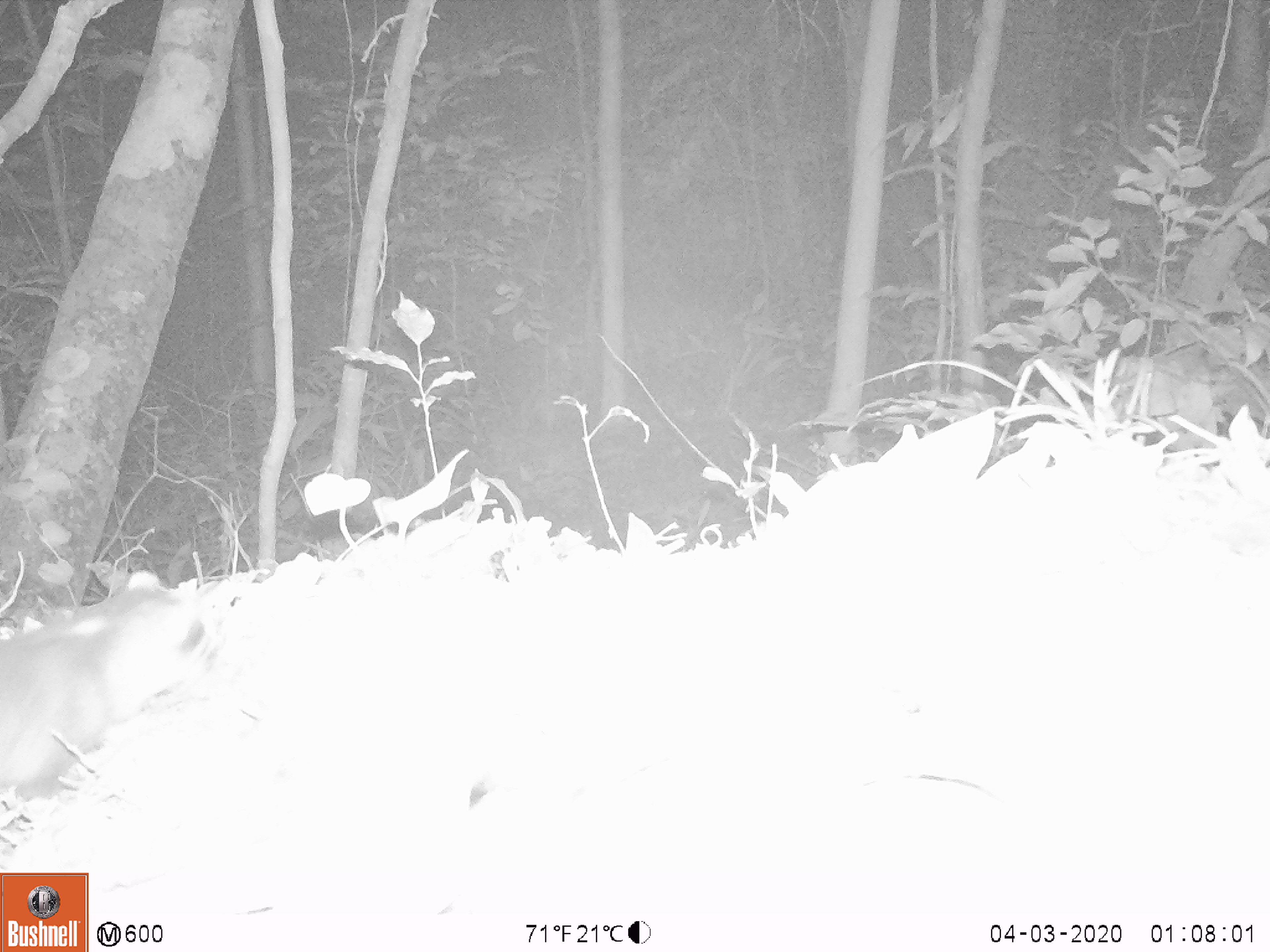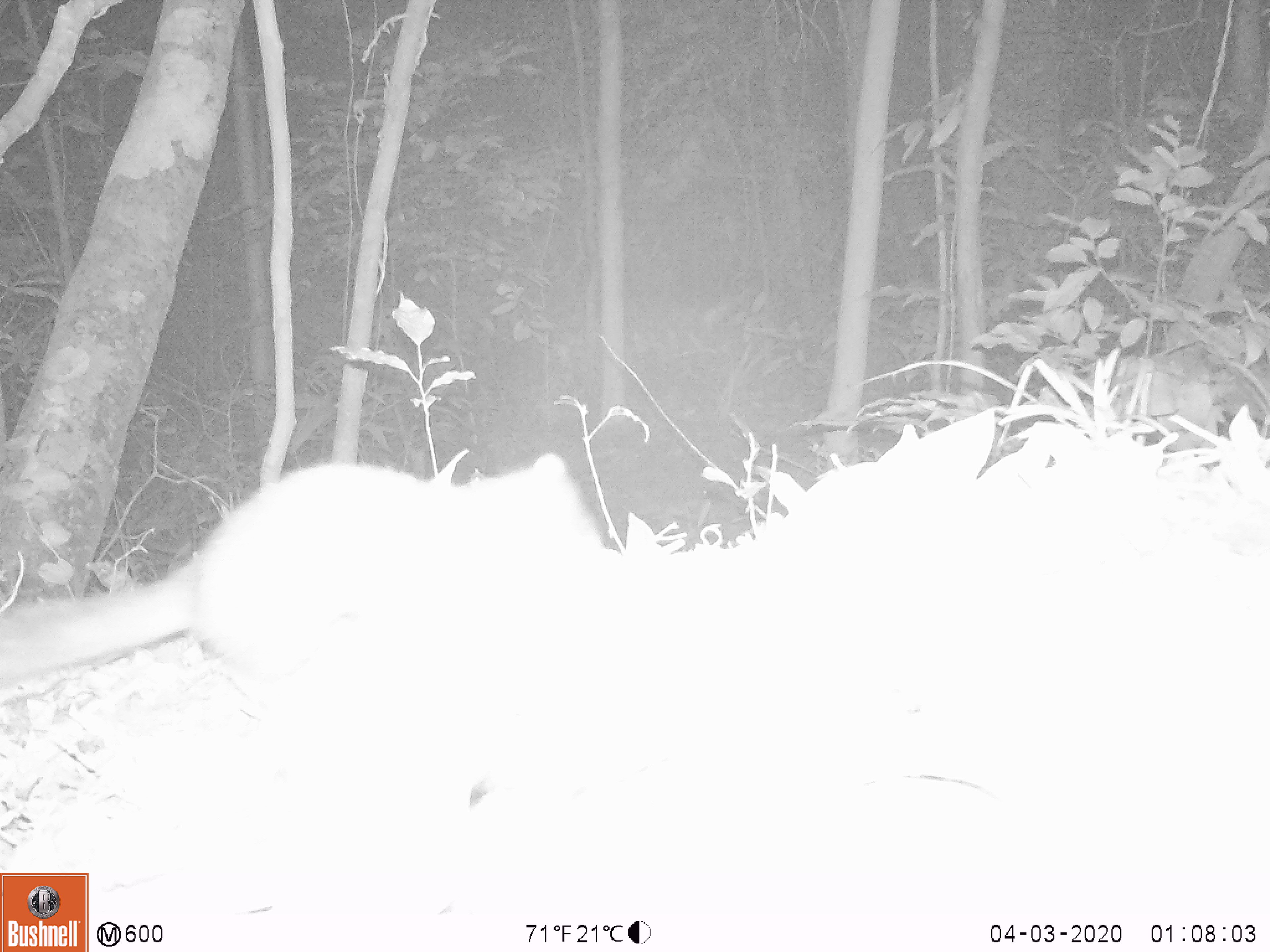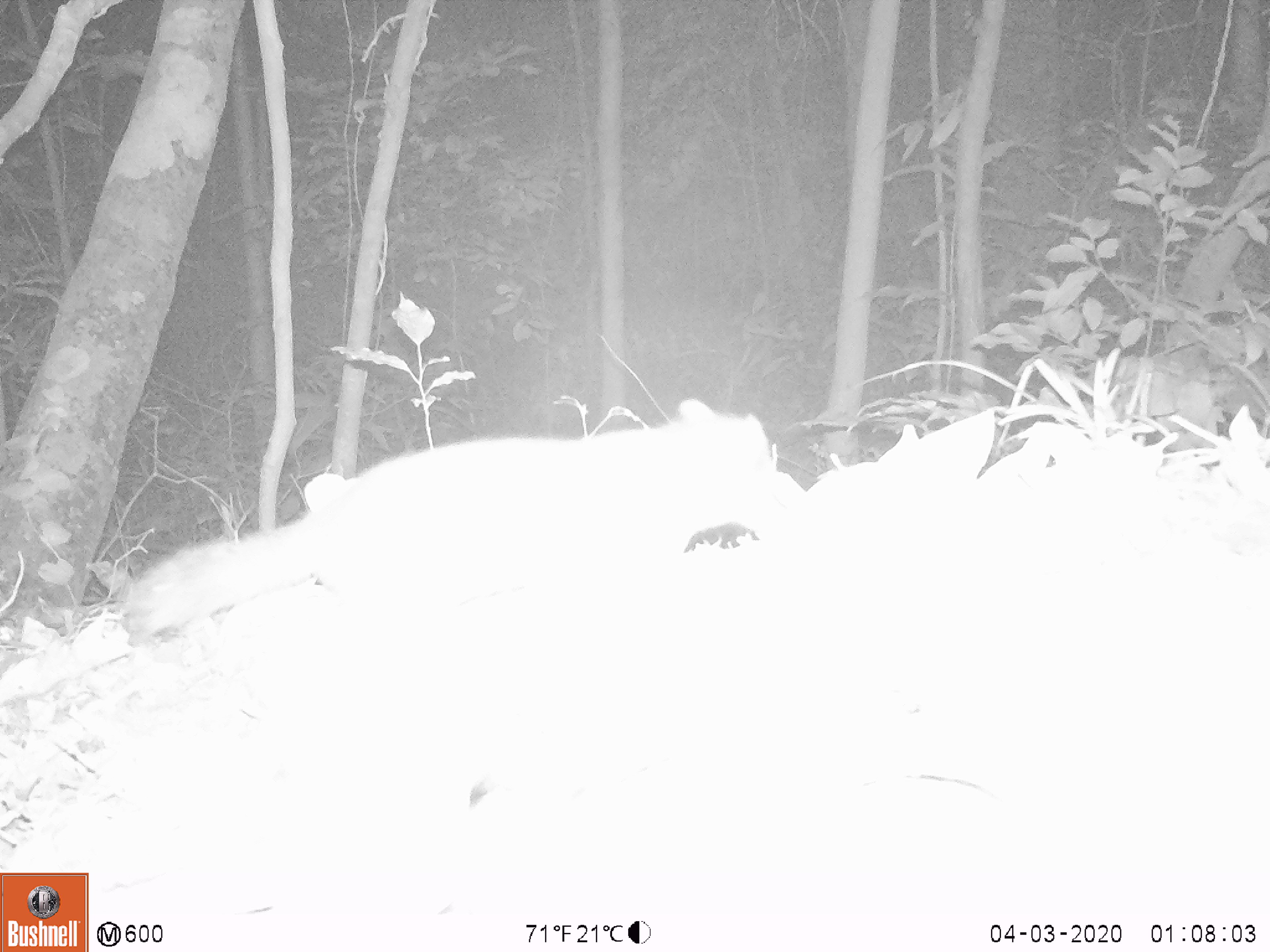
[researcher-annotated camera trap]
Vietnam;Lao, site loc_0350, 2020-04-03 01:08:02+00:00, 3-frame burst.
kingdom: Animalia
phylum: Chordata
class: Mammalia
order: Carnivora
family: Mustelidae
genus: Melogale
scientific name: Melogale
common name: ferret badger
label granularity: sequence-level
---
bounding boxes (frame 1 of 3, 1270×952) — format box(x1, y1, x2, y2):
ferret badger: box(0, 571, 229, 783)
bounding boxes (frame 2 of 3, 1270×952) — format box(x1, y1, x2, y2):
ferret badger: box(0, 452, 601, 682)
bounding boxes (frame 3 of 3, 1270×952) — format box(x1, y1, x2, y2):
ferret badger: box(120, 399, 791, 639)